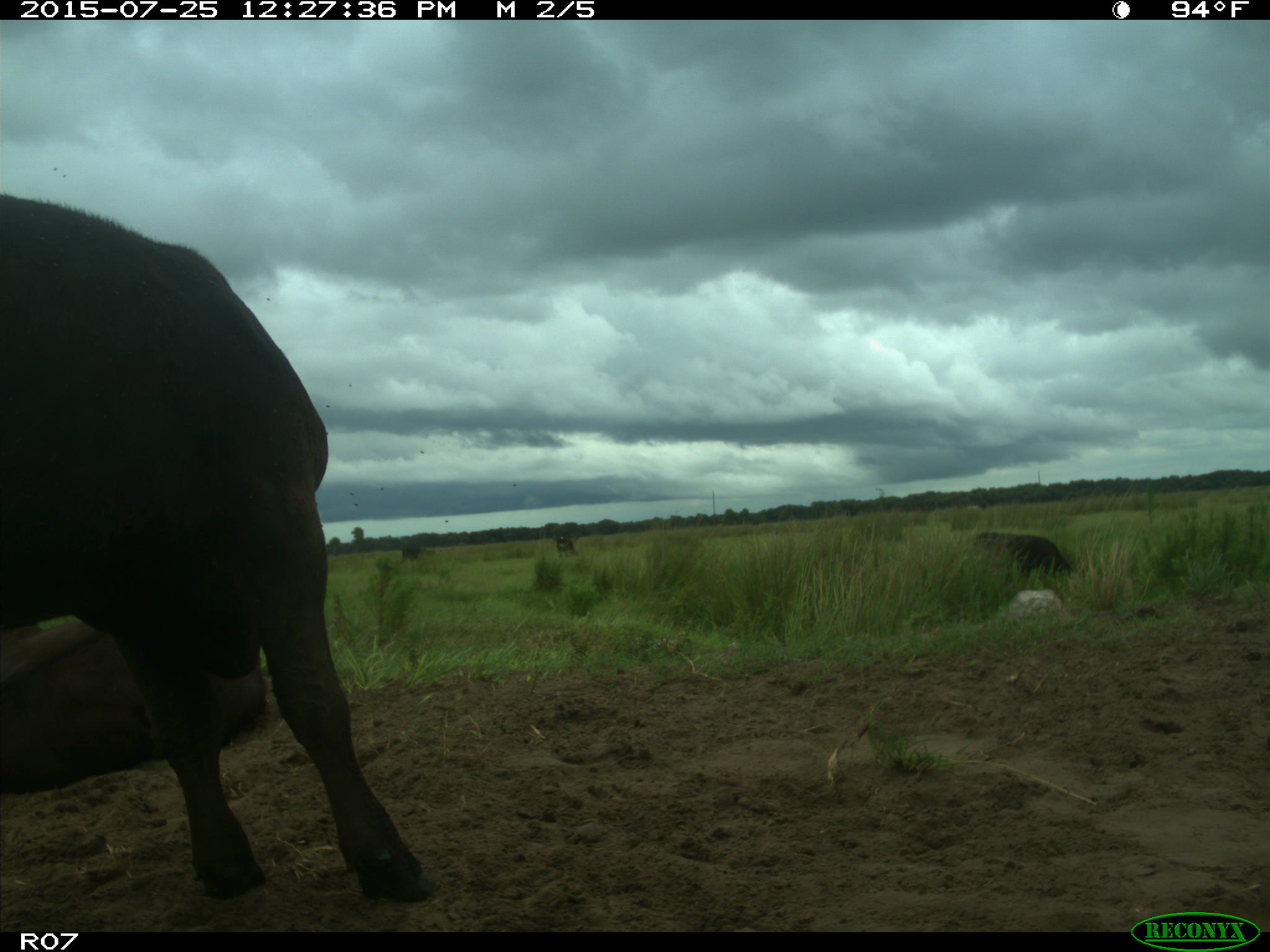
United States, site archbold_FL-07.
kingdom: Animalia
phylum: Chordata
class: Mammalia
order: Artiodactyla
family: Bovidae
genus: Bos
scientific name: Bos taurus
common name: domestic cow